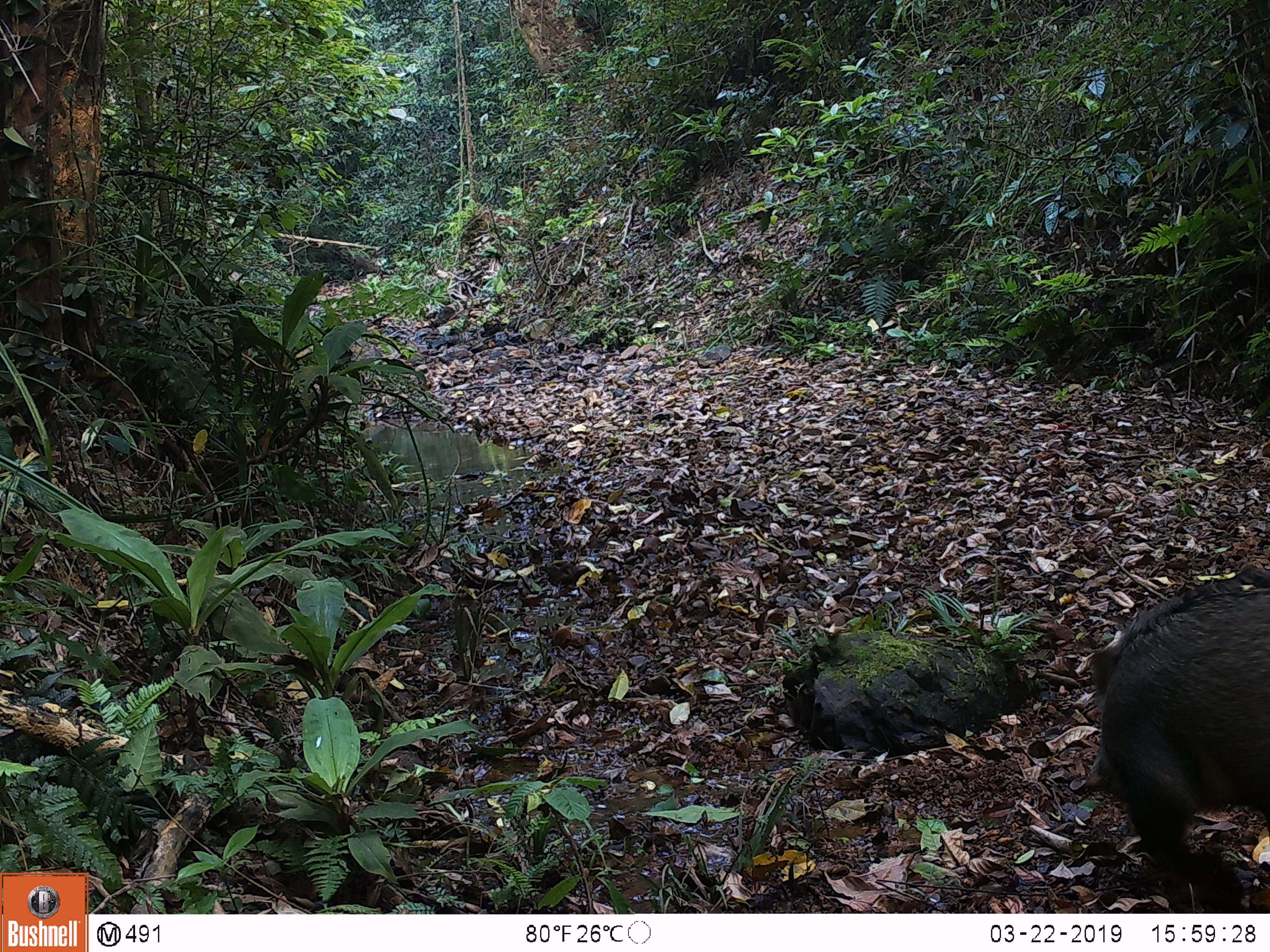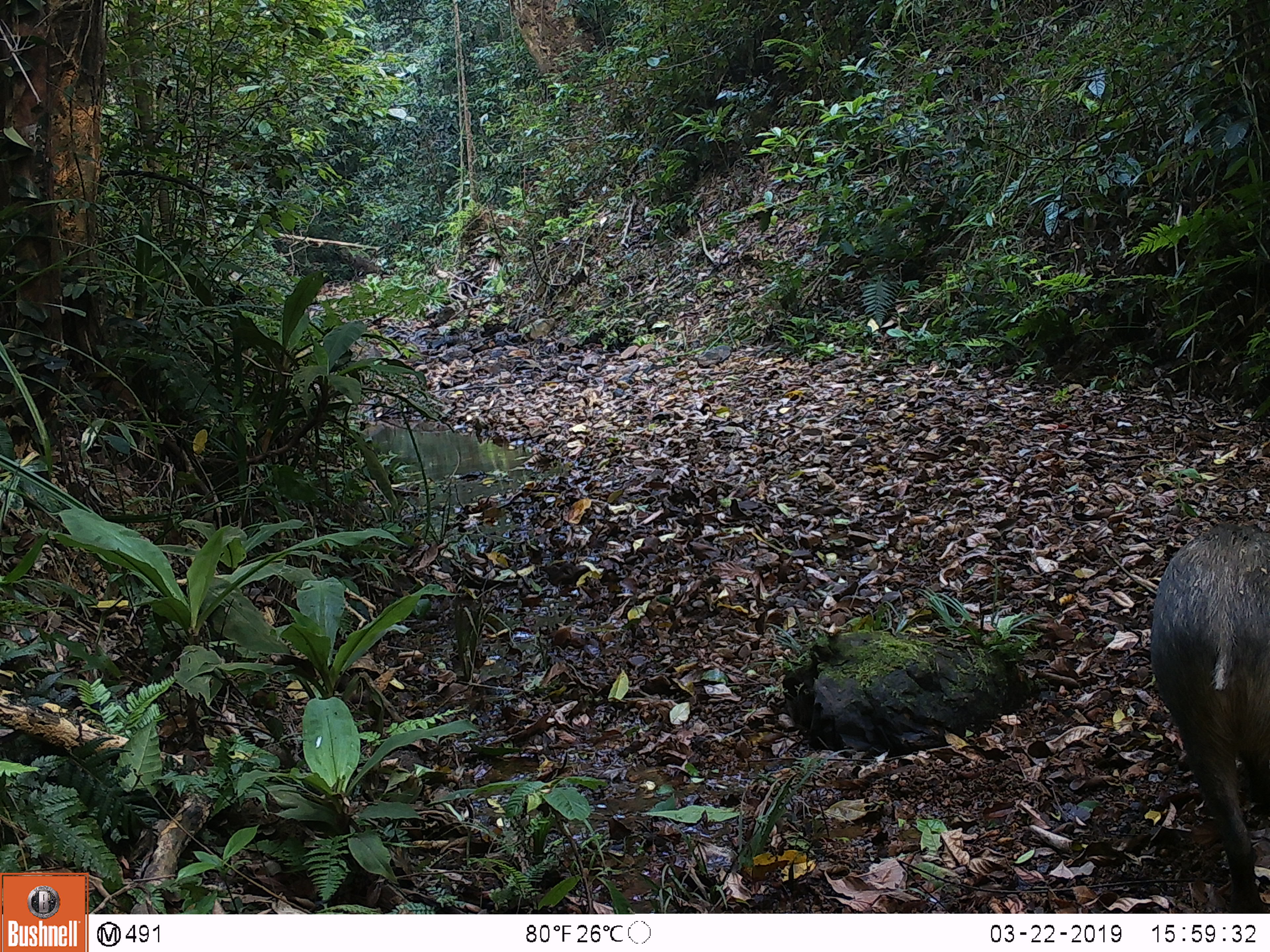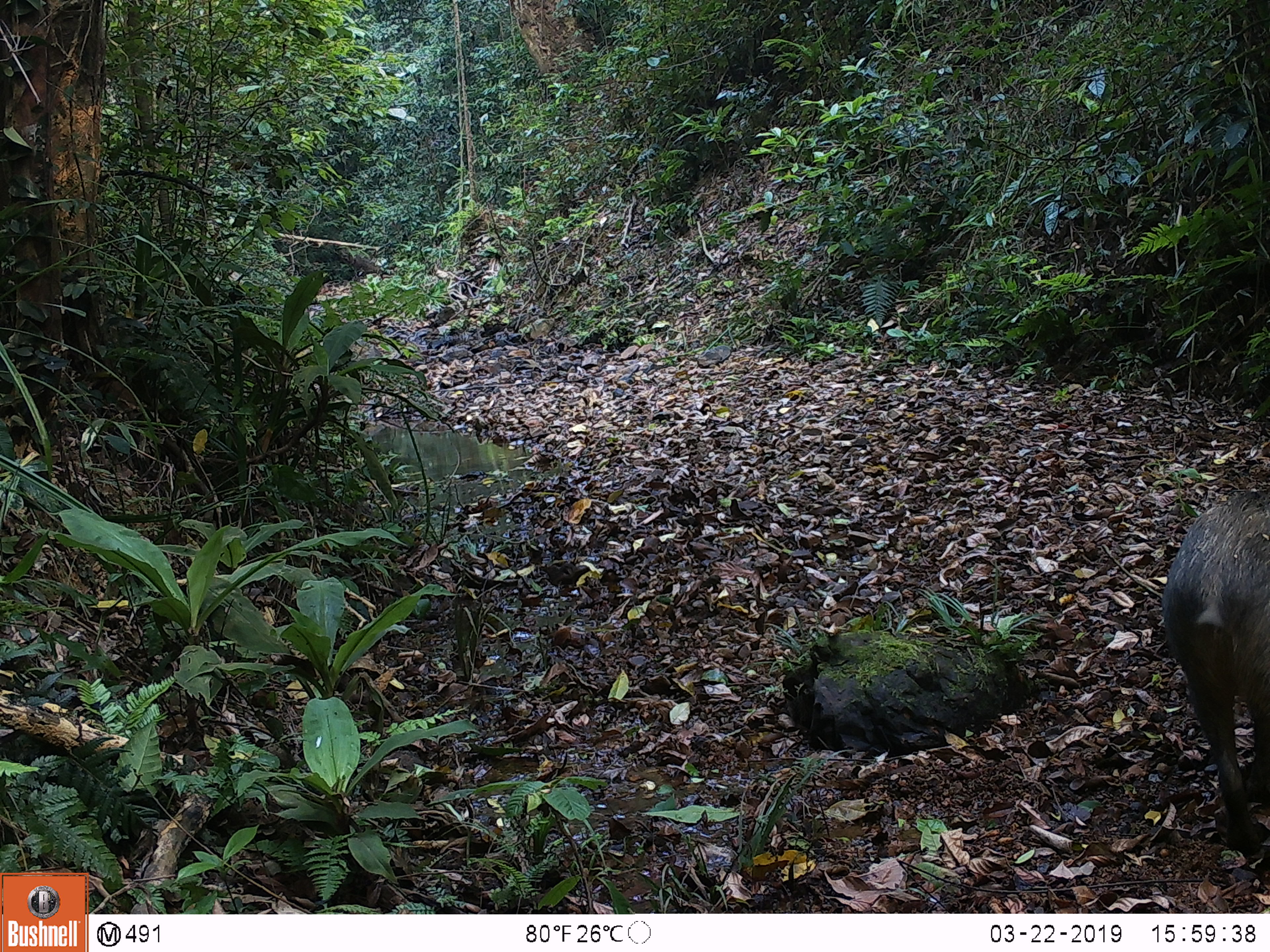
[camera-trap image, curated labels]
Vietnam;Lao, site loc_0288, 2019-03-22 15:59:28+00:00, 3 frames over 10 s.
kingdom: Animalia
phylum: Chordata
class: Mammalia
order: Artiodactyla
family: Suidae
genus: Sus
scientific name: Sus scrofa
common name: eurasian wild pig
Eurasian wild pig (Sus scrofa). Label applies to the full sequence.